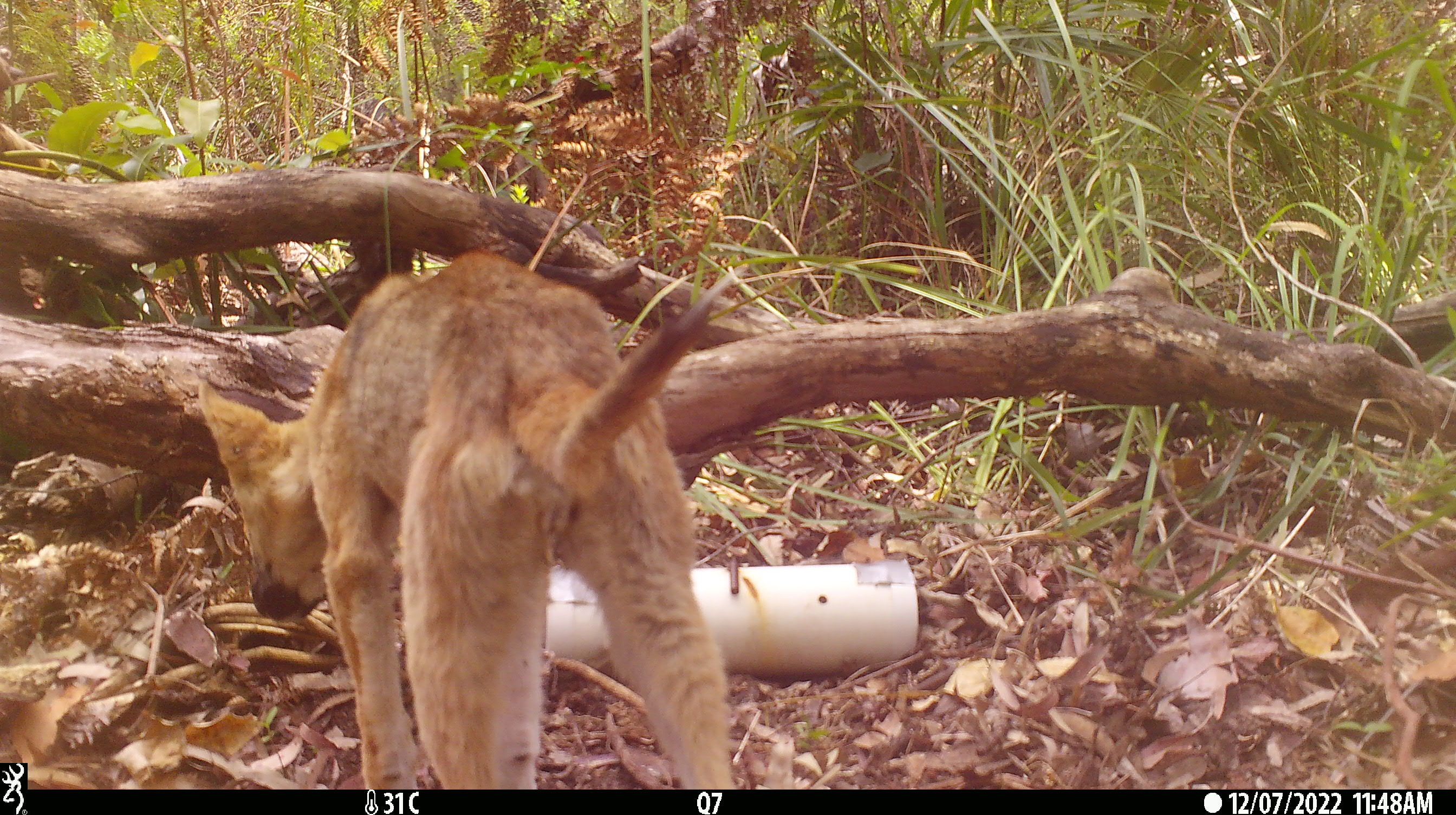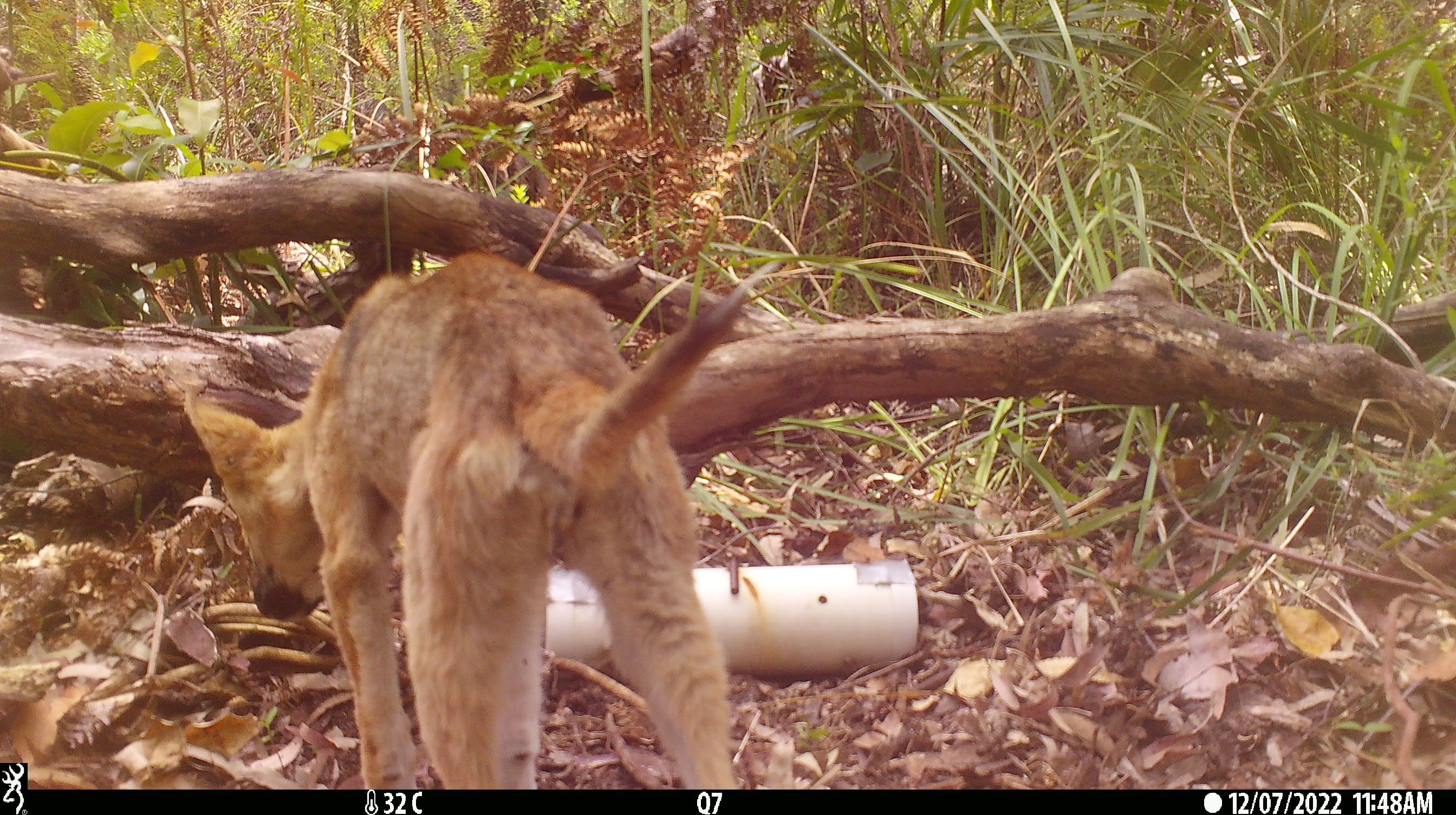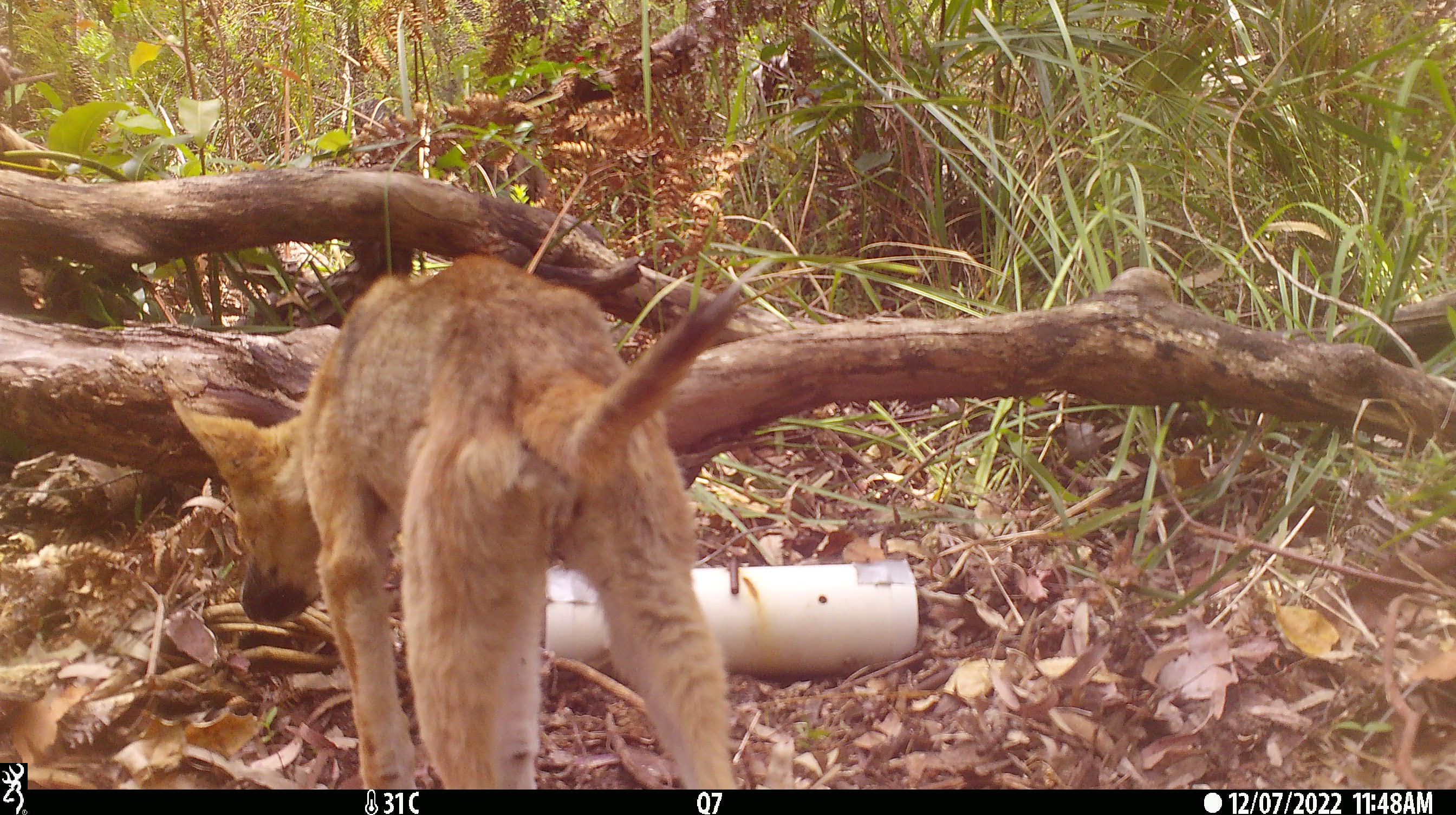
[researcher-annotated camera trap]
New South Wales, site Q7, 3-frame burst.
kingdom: Animalia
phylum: Chordata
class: Mammalia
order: Carnivora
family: Canidae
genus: Canis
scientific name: Canis familiaris dingo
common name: dingo